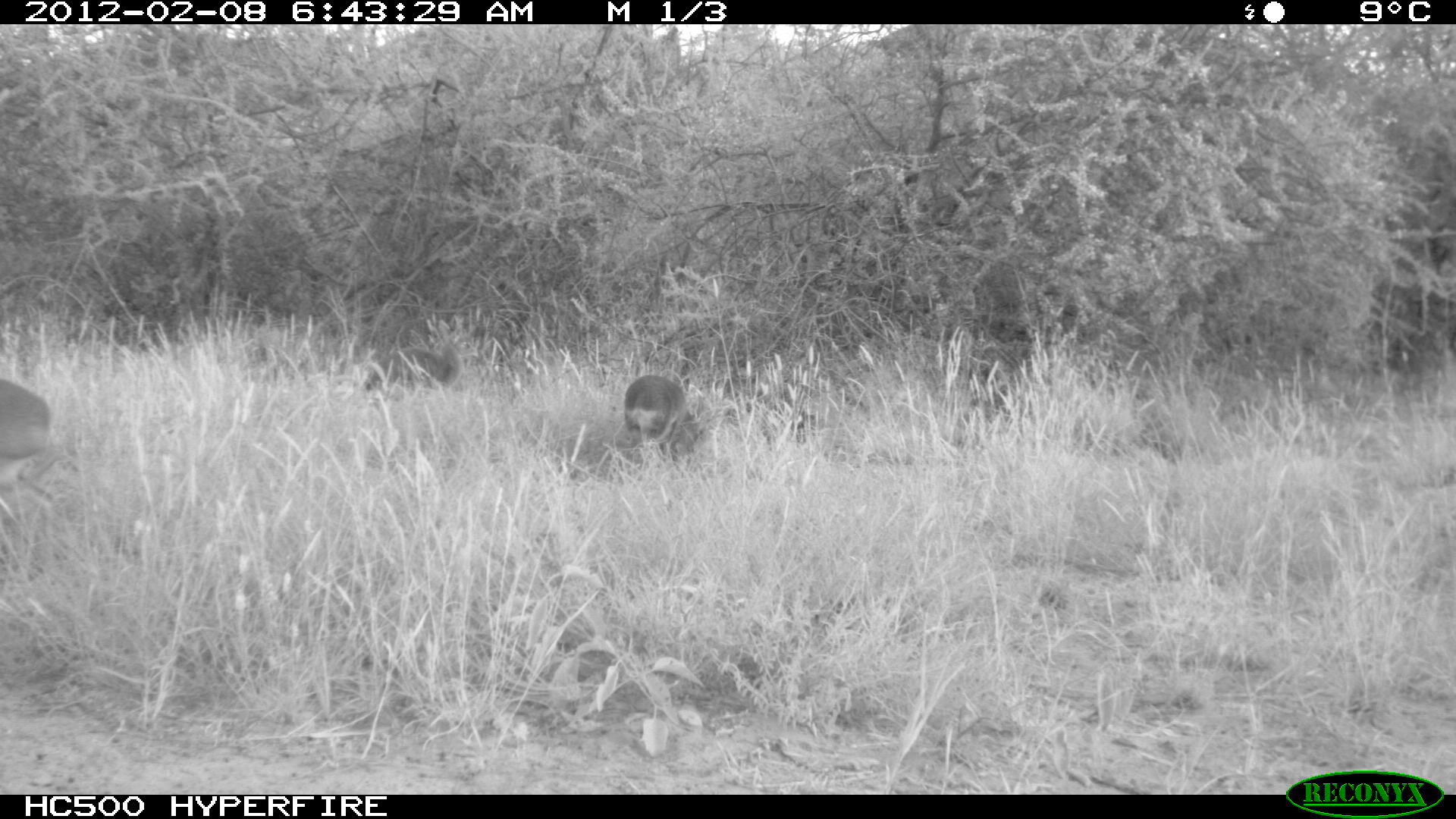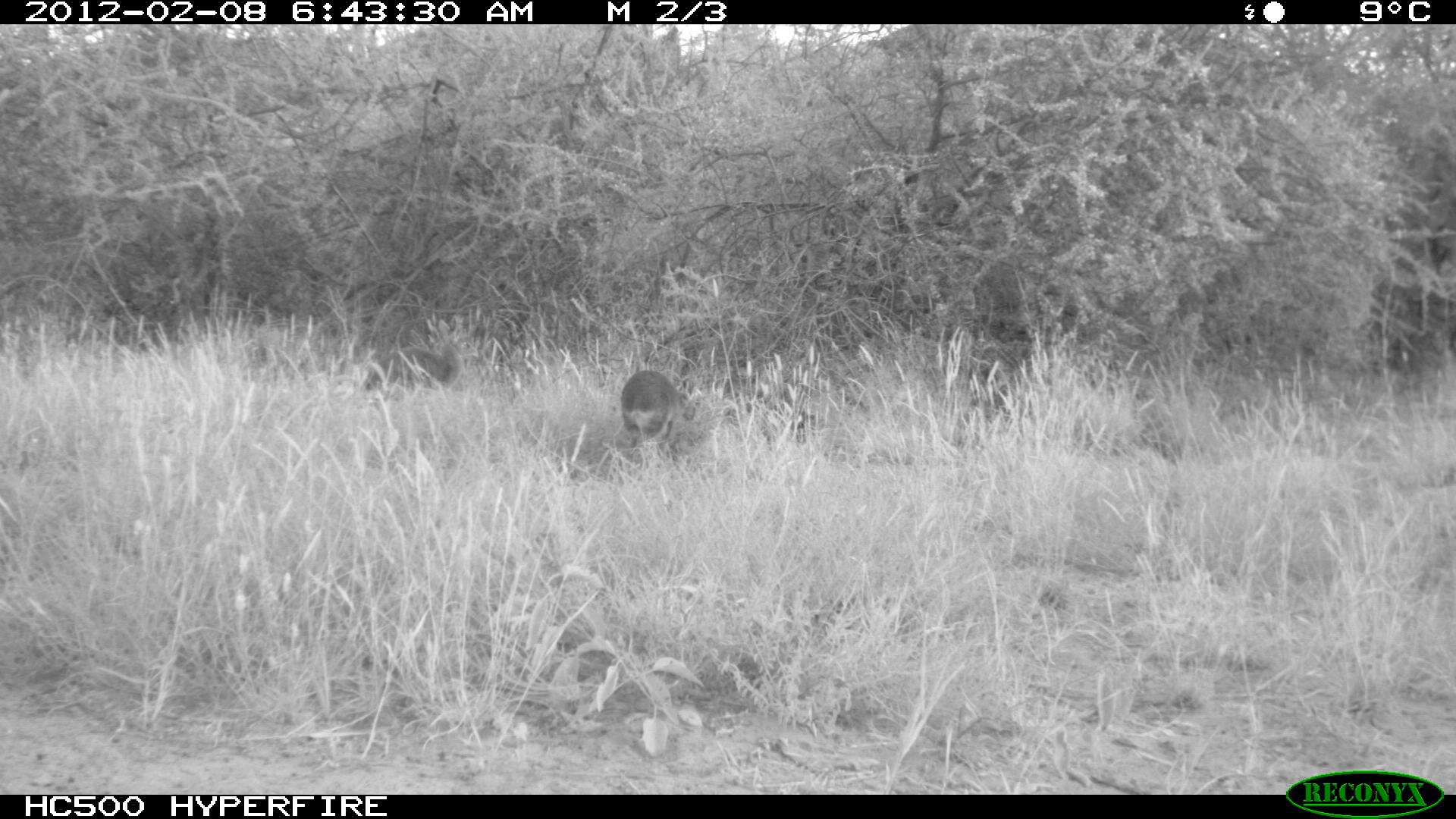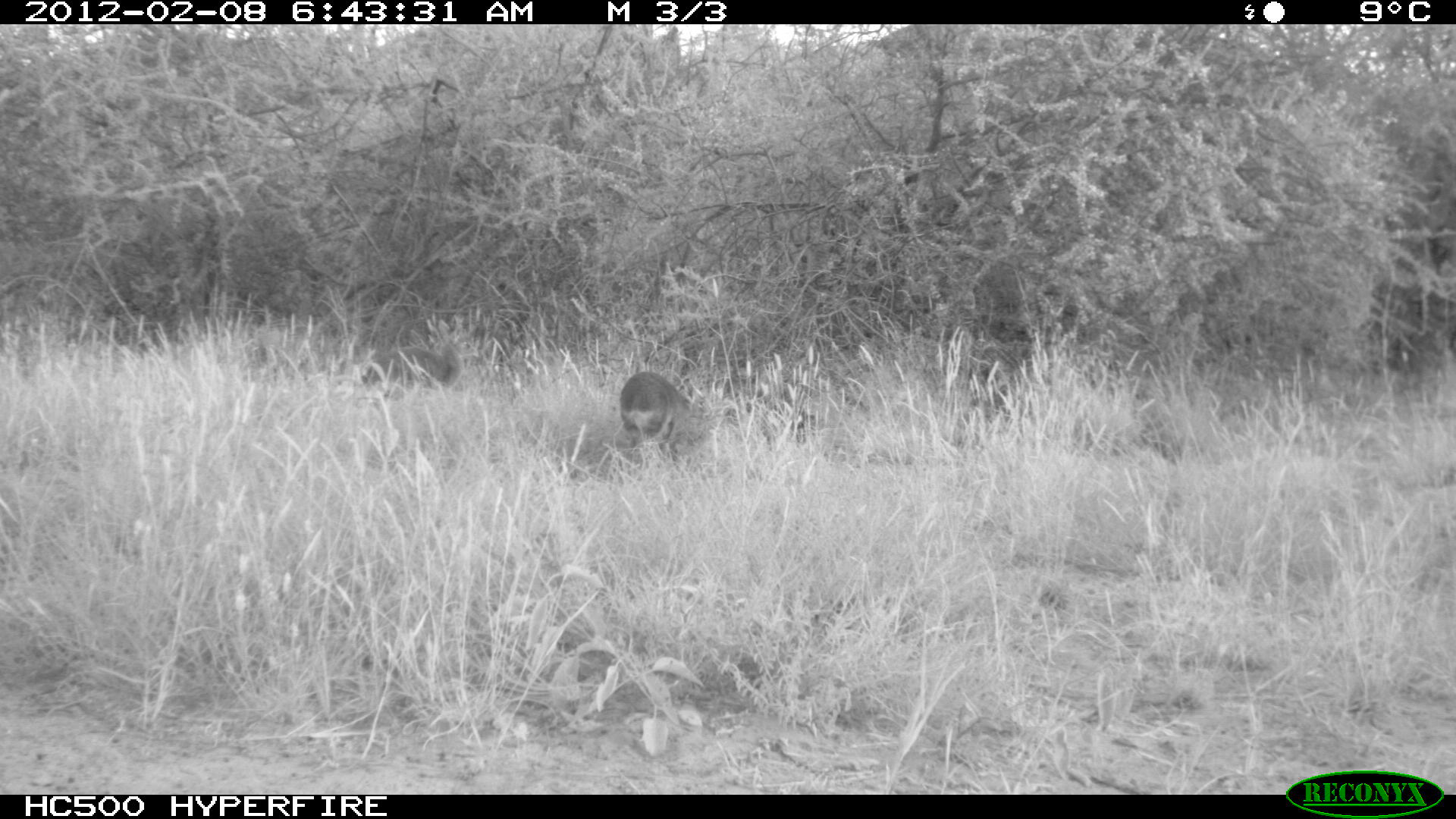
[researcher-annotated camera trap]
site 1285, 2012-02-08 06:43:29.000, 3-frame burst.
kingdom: Animalia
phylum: Chordata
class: Mammalia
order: Artiodactyla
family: Bovidae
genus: Madoqua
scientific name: Madoqua guentheri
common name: günther's dik-dik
Madoqua guentheri (günther's dik-dik), count 3.